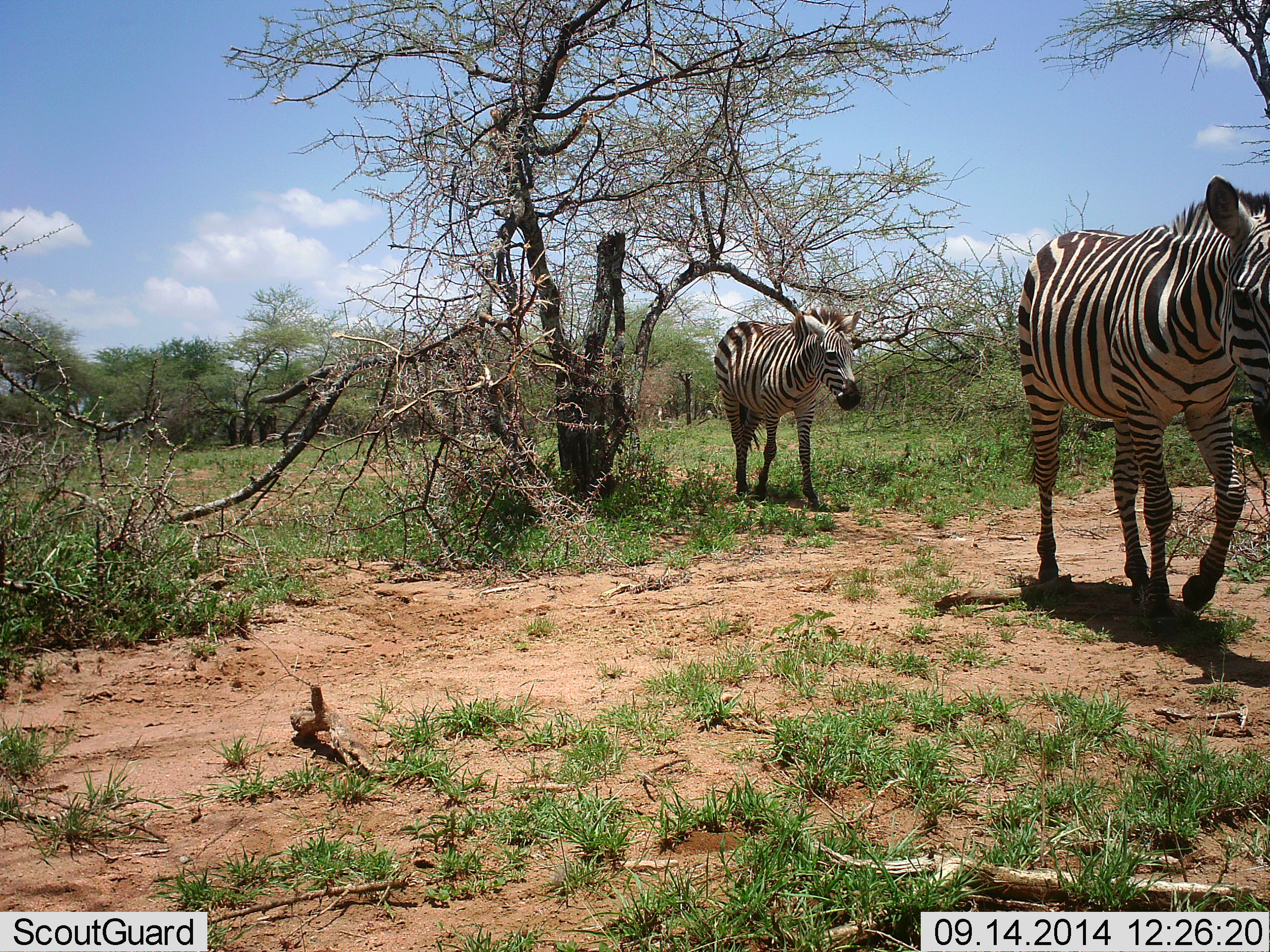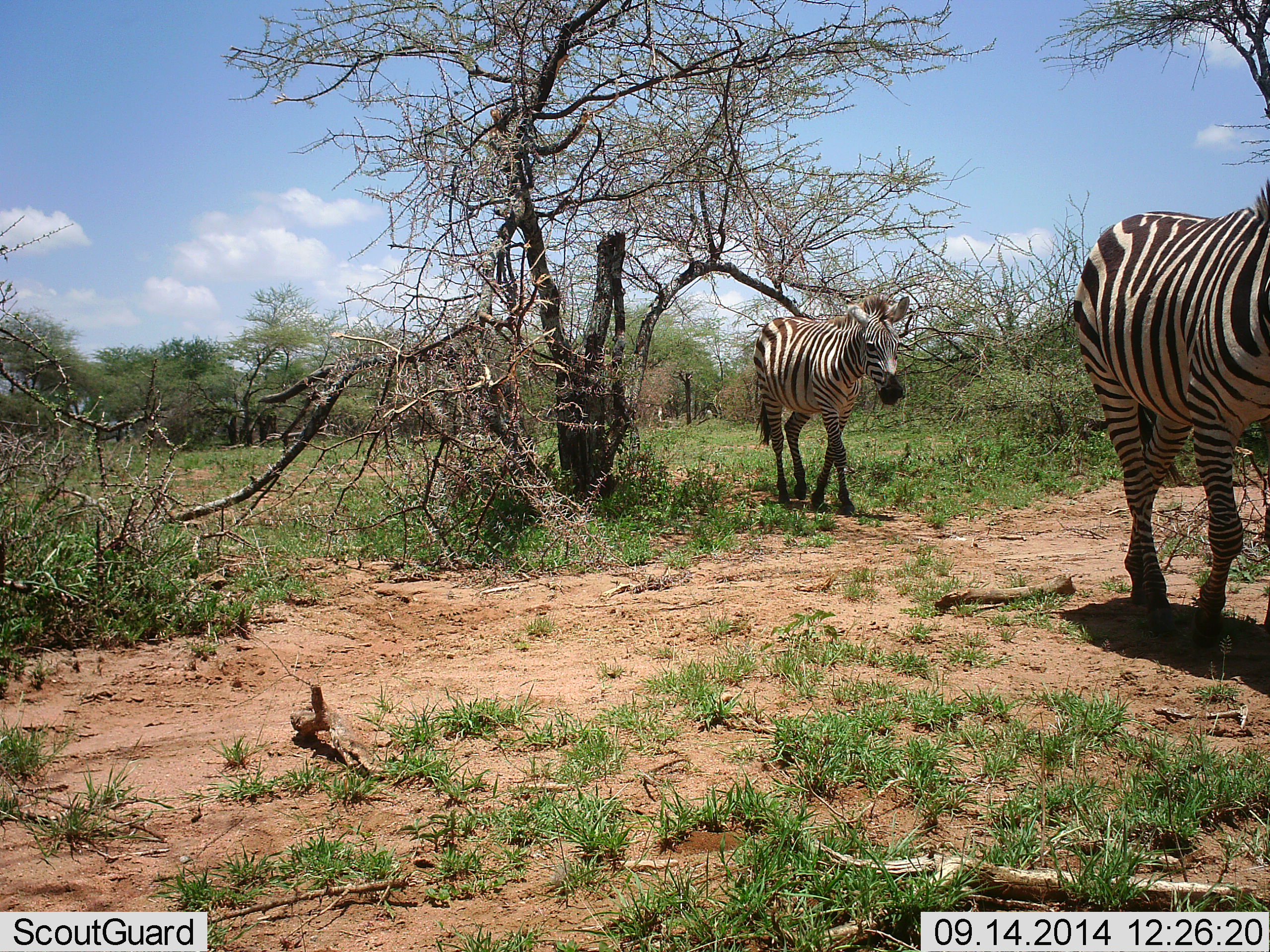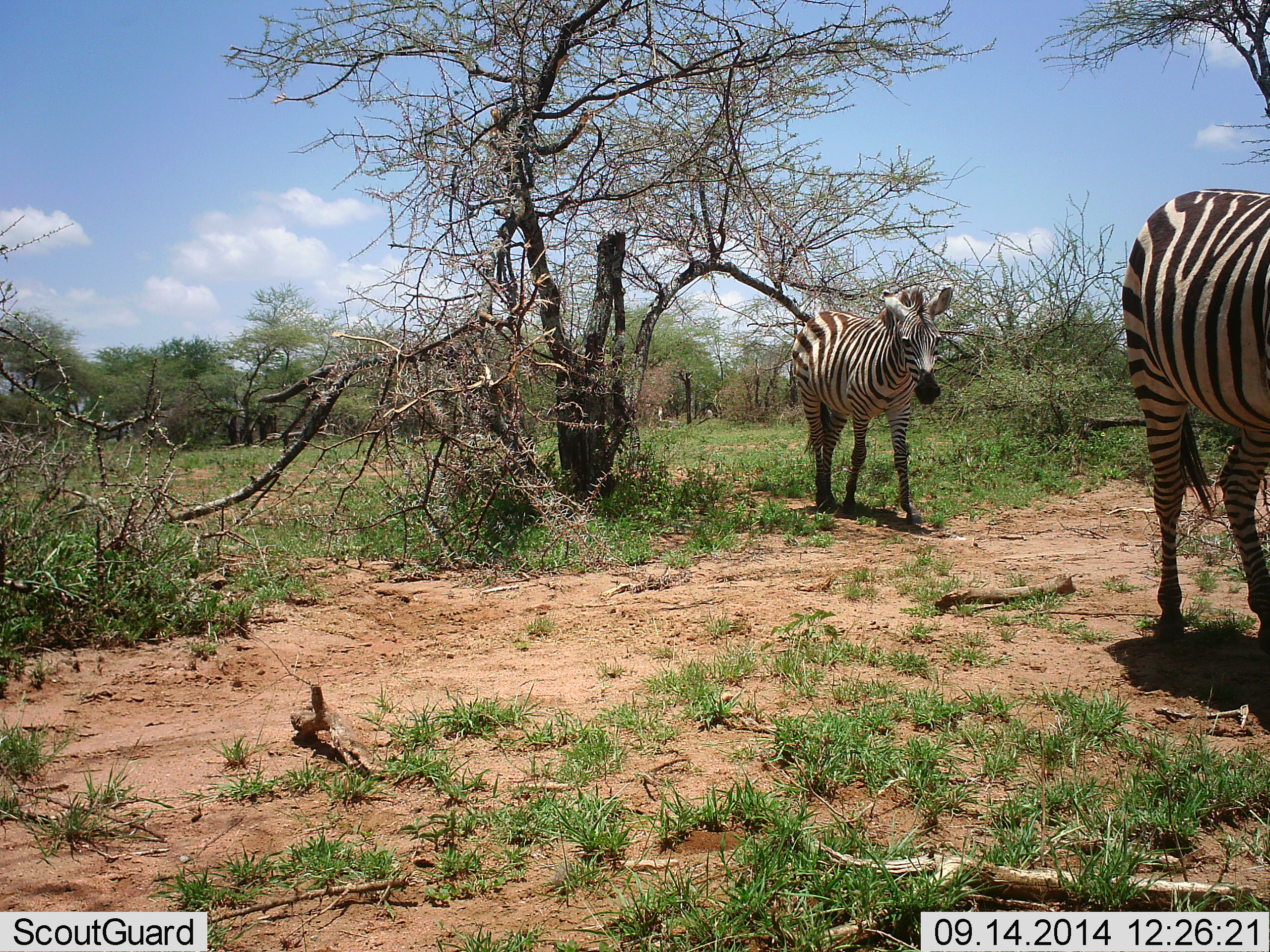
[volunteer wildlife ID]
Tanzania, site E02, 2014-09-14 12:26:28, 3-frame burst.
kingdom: Animalia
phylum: Chordata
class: Mammalia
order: Perissodactyla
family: Equidae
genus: Equus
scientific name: Equus quagga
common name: plains zebra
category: zebra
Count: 2.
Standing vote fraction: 0%.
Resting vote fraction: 0%.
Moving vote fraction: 100%.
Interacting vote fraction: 0%.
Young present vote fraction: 10%.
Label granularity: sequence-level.